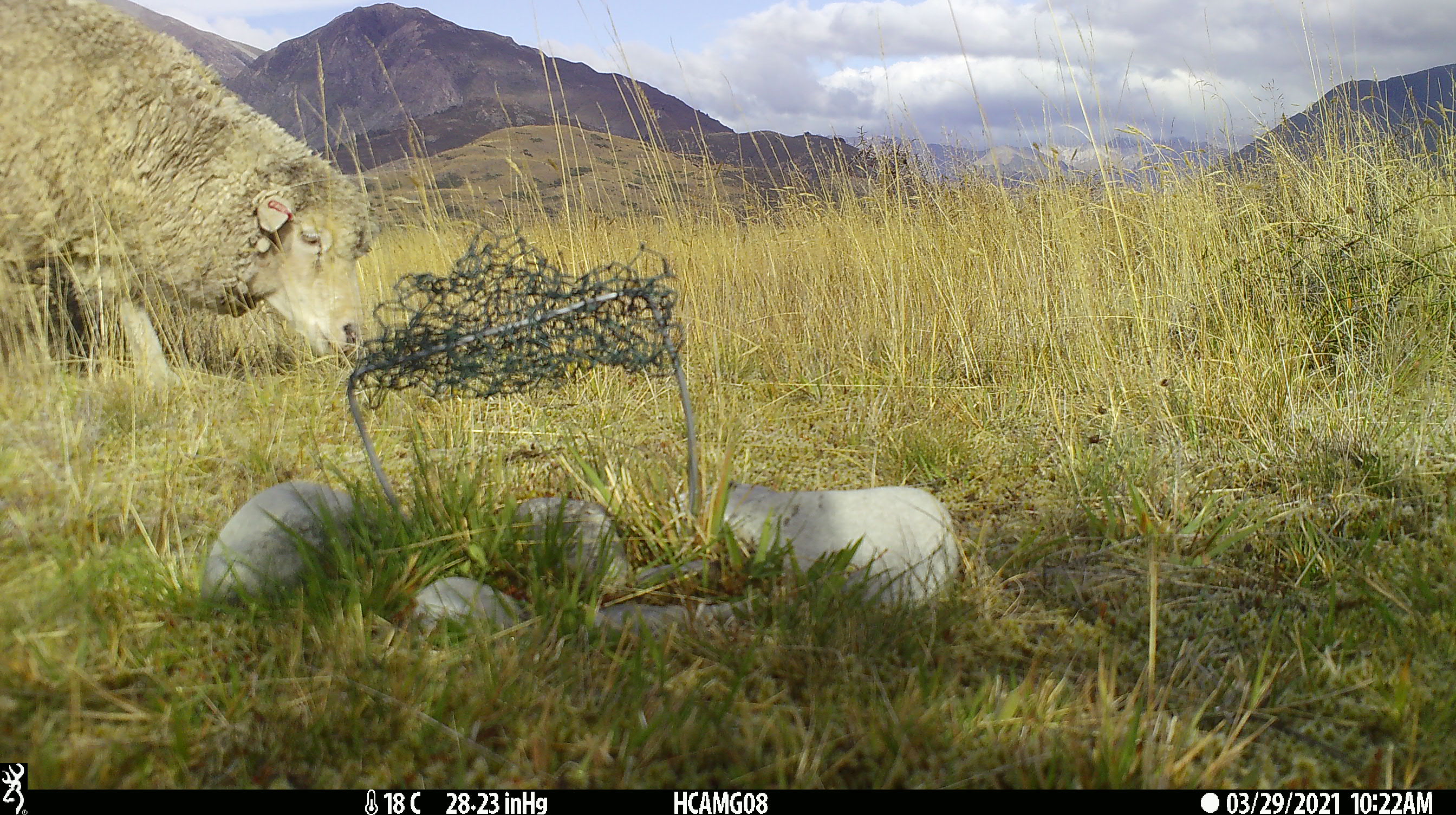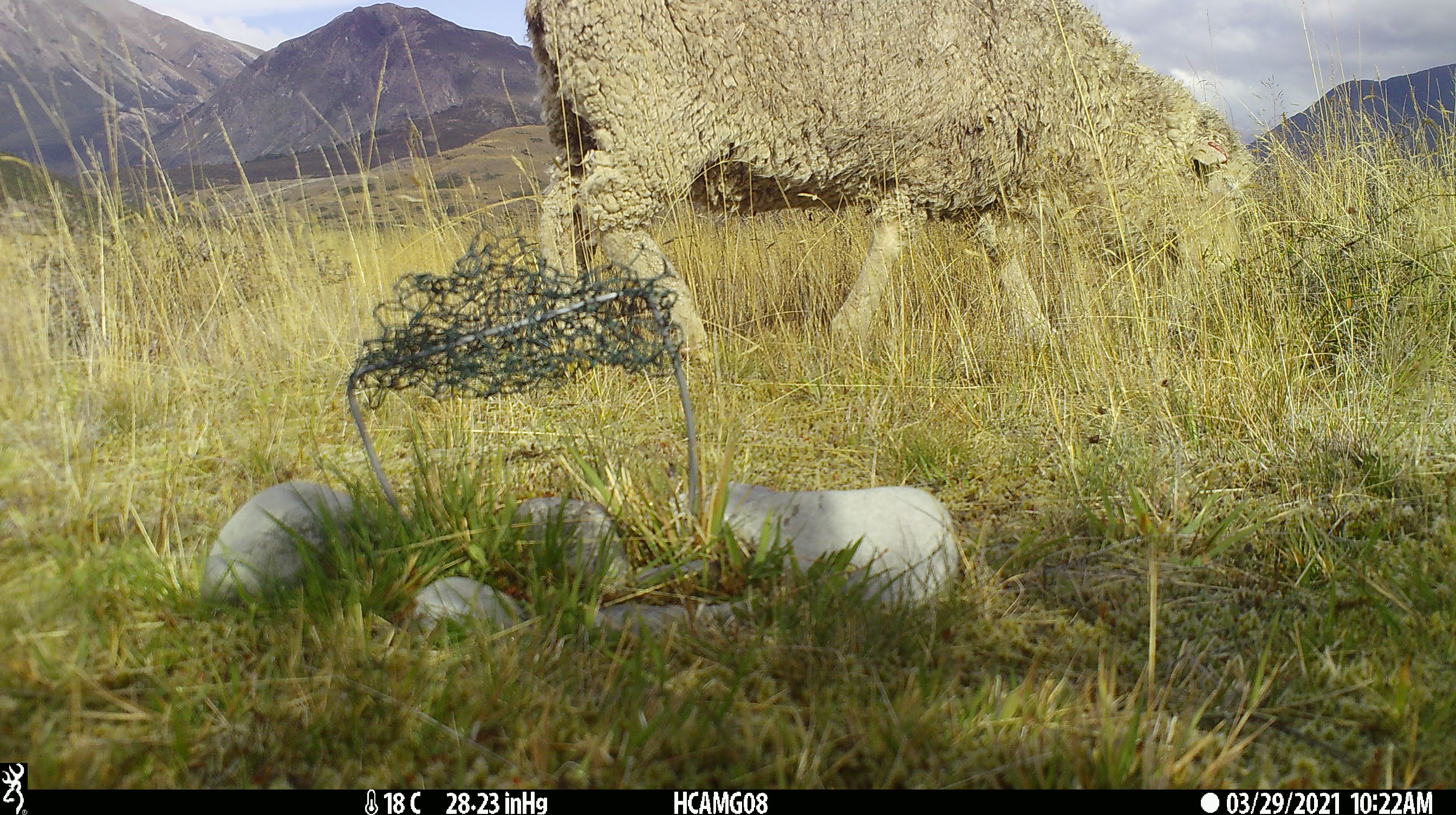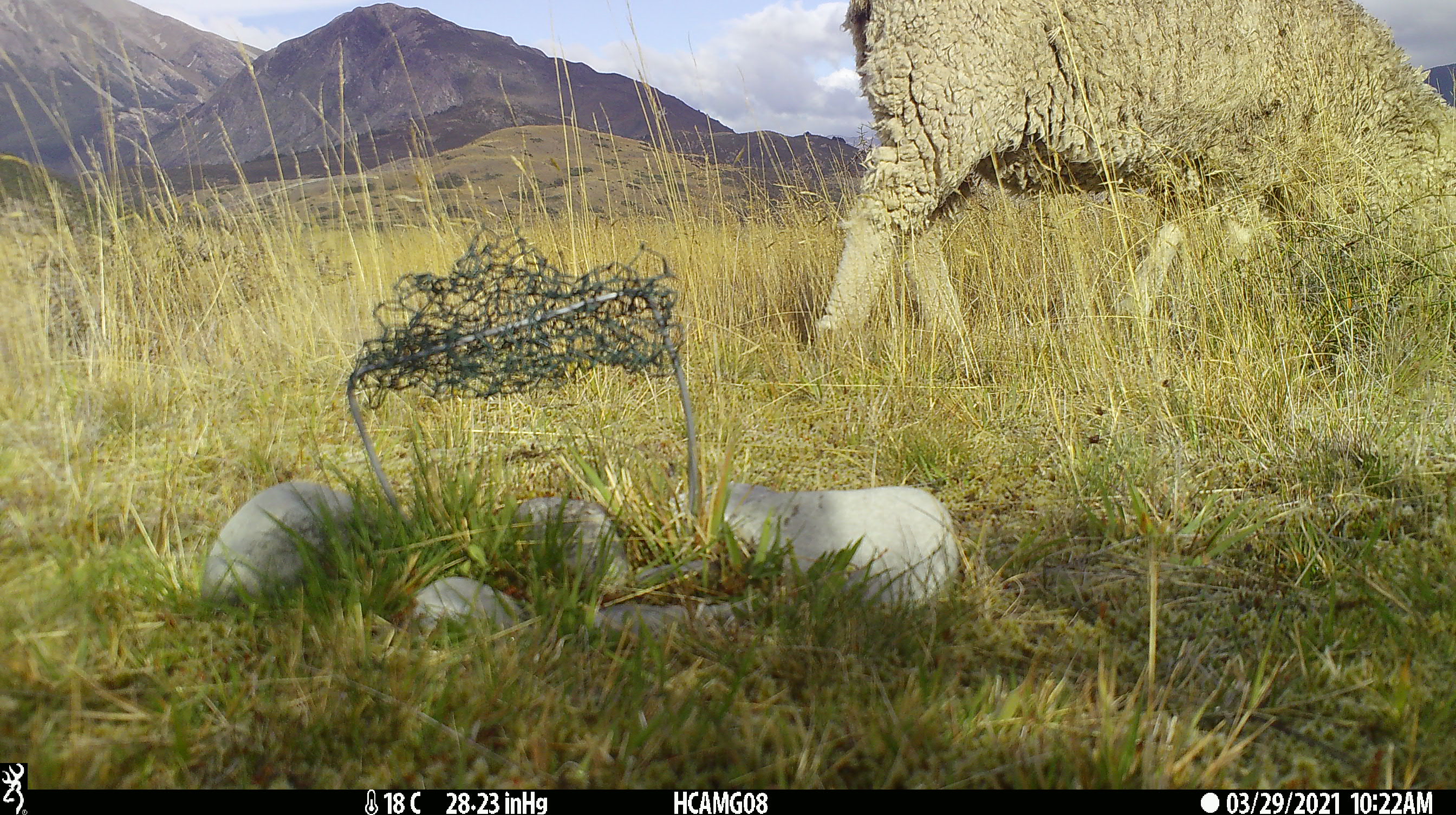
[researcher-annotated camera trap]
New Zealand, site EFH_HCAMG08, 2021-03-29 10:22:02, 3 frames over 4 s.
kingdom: Animalia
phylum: Chordata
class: Mammalia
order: Artiodactyla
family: Bovidae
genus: Ovis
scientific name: Ovis aries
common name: domestic sheep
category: sheep